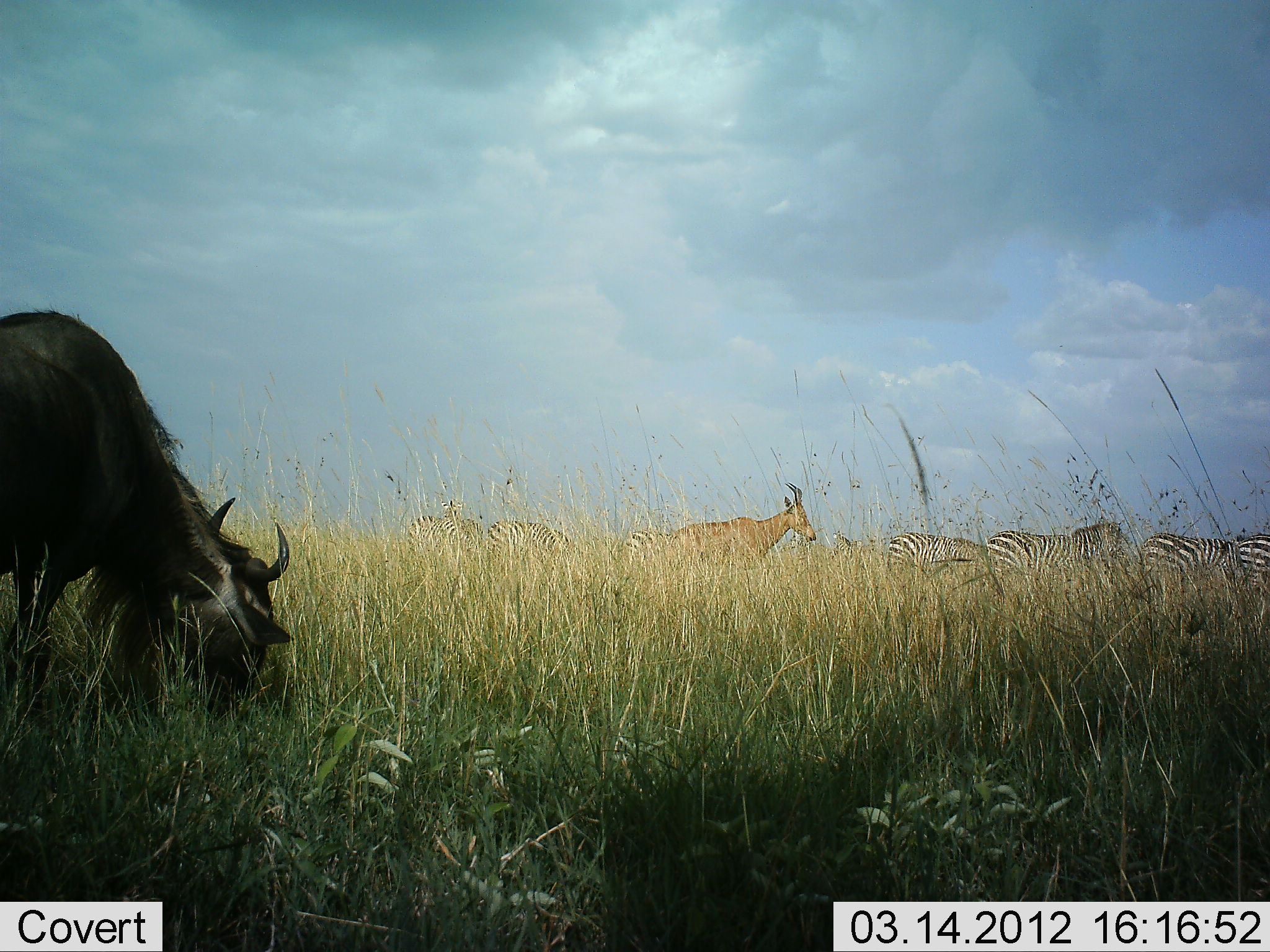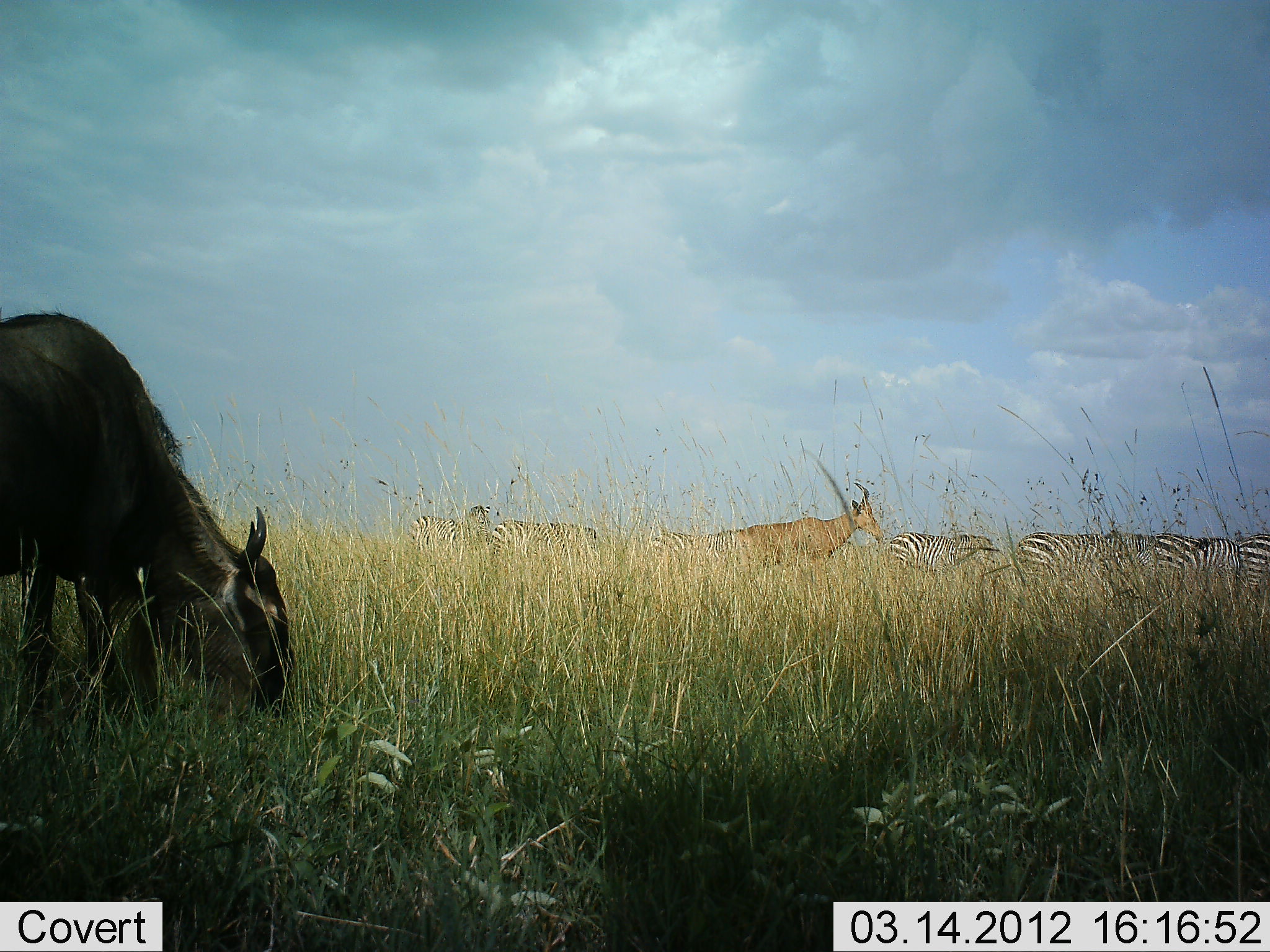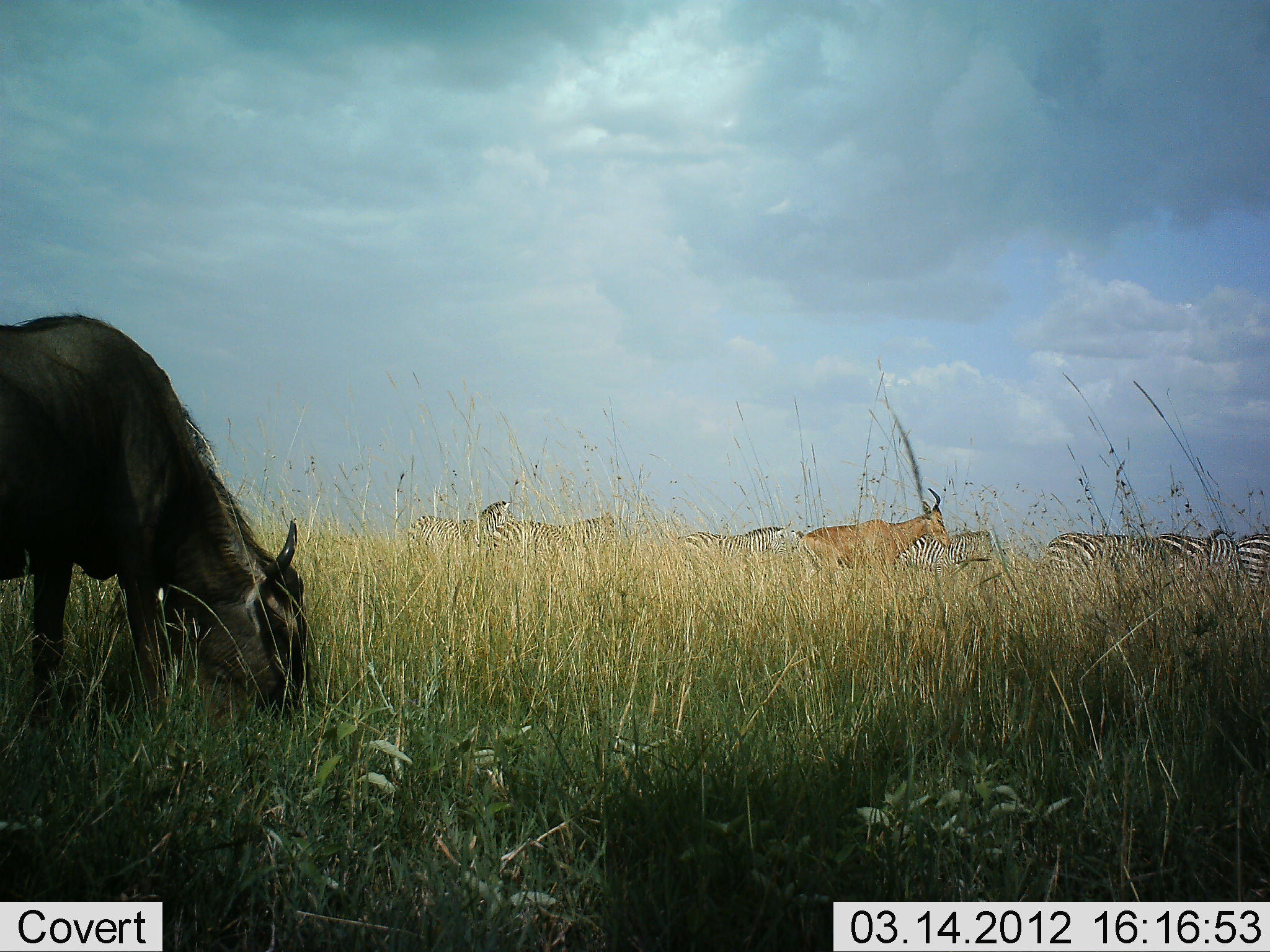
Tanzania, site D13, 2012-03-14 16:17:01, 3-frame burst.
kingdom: Animalia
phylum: Chordata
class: Mammalia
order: Artiodactyla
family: Bovidae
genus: Alcelaphus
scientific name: Alcelaphus buselaphus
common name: hartebeest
Hartebeest (Alcelaphus buselaphus), count 1. Behavior (volunteer vote fractions): standing 10%, resting 0%, moving 90%, interacting 0%. Young present (vote fraction): 0%. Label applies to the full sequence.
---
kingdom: Animalia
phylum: Chordata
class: Mammalia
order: Artiodactyla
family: Bovidae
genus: Connochaetes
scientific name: Connochaetes taurinus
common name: blue wildebeest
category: wildebeest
Wildebeest (blue wildebeest) (Connochaetes taurinus), count 1. Behavior (volunteer vote fractions): standing 5%, resting 0%, moving 0%, interacting 0%. Young present (vote fraction): 0%. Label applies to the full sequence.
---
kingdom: Animalia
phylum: Chordata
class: Mammalia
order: Perissodactyla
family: Equidae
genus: Equus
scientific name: Equus quagga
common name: plains zebra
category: zebra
Zebra (plains zebra) (Equus quagga), count 7. Behavior (volunteer vote fractions): standing 23%, resting 0%, moving 95%, interacting 0%. Young present (vote fraction): 0%. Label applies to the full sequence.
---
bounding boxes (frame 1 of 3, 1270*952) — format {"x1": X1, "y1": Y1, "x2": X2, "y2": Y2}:
animal: {"x1": 0, "y1": 304, "x2": 290, "y2": 758}; {"x1": 671, "y1": 480, "x2": 817, "y2": 564}; {"x1": 1141, "y1": 531, "x2": 1241, "y2": 619}; {"x1": 986, "y1": 522, "x2": 1125, "y2": 579}; {"x1": 885, "y1": 531, "x2": 987, "y2": 583}; {"x1": 404, "y1": 495, "x2": 481, "y2": 554}; {"x1": 488, "y1": 519, "x2": 577, "y2": 568}; {"x1": 1240, "y1": 535, "x2": 1270, "y2": 640}; {"x1": 783, "y1": 530, "x2": 837, "y2": 567}; {"x1": 628, "y1": 531, "x2": 672, "y2": 567}; {"x1": 833, "y1": 533, "x2": 871, "y2": 562}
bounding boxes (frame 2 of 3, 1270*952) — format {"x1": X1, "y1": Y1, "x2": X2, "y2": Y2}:
animal: {"x1": 0, "y1": 312, "x2": 296, "y2": 722}; {"x1": 736, "y1": 480, "x2": 884, "y2": 575}; {"x1": 1015, "y1": 532, "x2": 1156, "y2": 597}; {"x1": 488, "y1": 520, "x2": 596, "y2": 581}; {"x1": 889, "y1": 530, "x2": 999, "y2": 583}; {"x1": 1157, "y1": 533, "x2": 1238, "y2": 603}; {"x1": 647, "y1": 528, "x2": 747, "y2": 577}; {"x1": 408, "y1": 506, "x2": 495, "y2": 558}; {"x1": 1235, "y1": 533, "x2": 1270, "y2": 608}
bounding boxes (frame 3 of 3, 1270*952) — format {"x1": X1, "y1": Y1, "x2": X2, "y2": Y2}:
animal: {"x1": 0, "y1": 309, "x2": 319, "y2": 730}; {"x1": 1034, "y1": 529, "x2": 1242, "y2": 620}; {"x1": 797, "y1": 489, "x2": 949, "y2": 588}; {"x1": 491, "y1": 514, "x2": 618, "y2": 581}; {"x1": 405, "y1": 502, "x2": 511, "y2": 576}; {"x1": 673, "y1": 524, "x2": 793, "y2": 579}; {"x1": 893, "y1": 529, "x2": 994, "y2": 588}; {"x1": 1235, "y1": 531, "x2": 1270, "y2": 615}